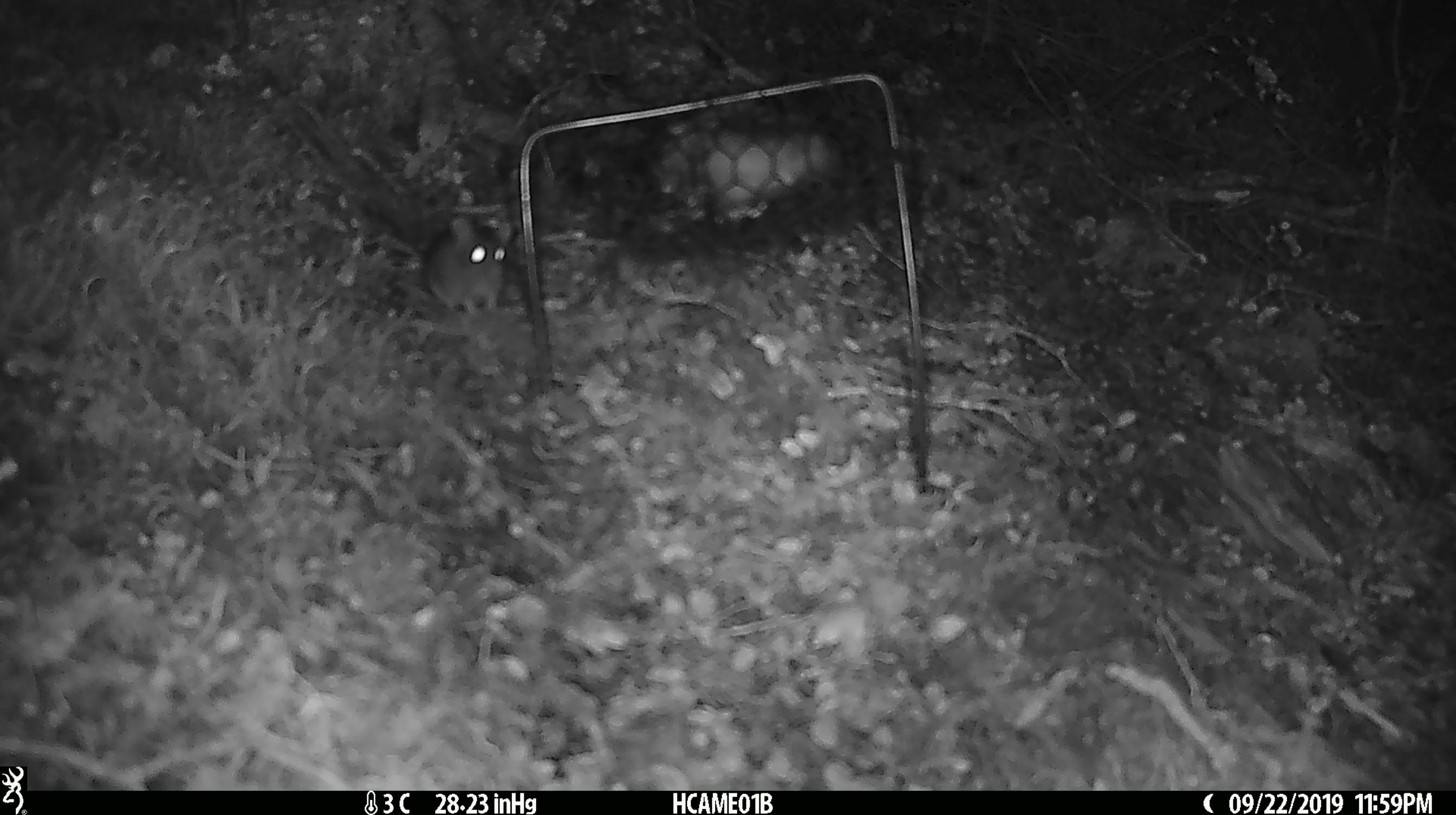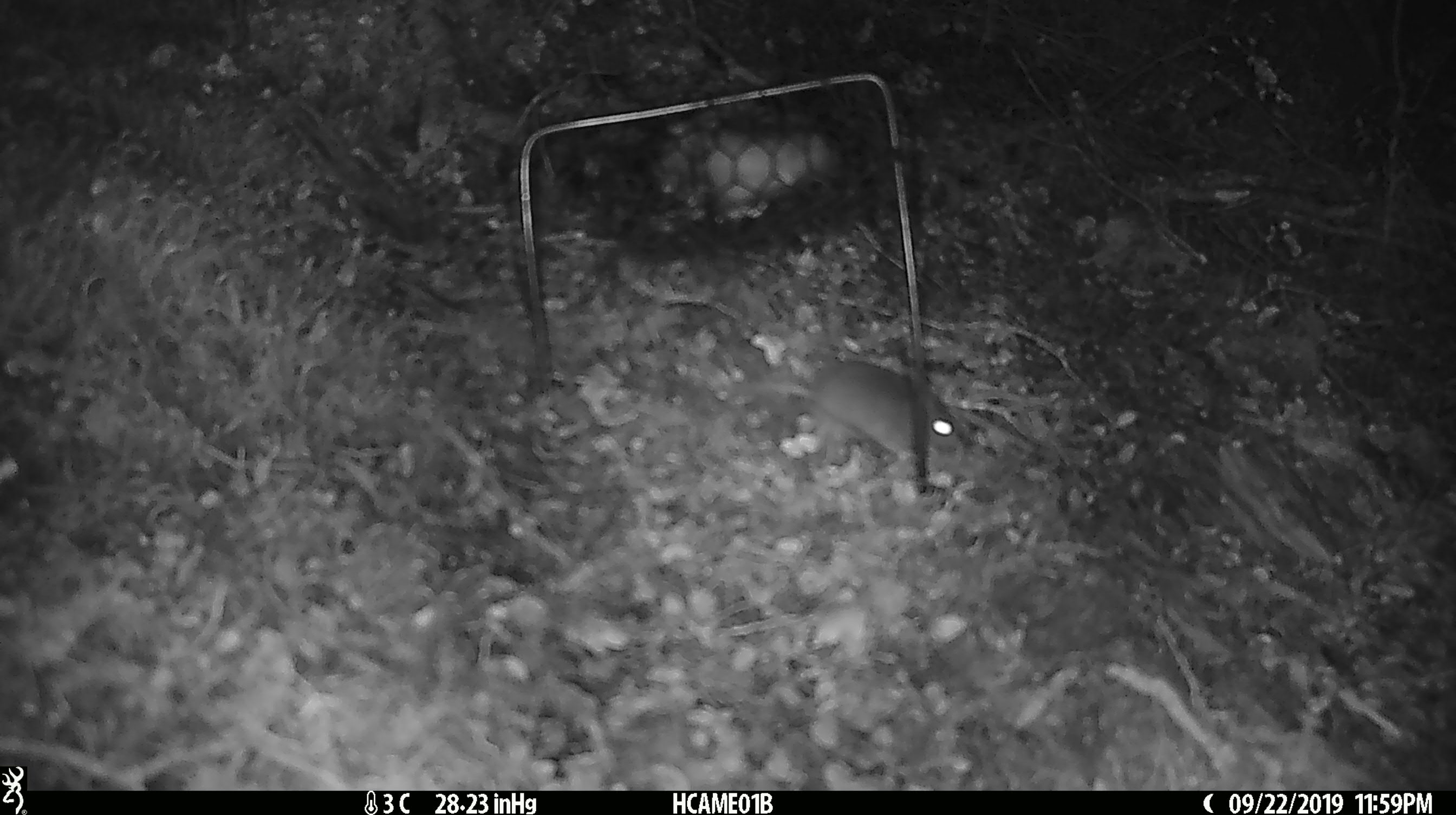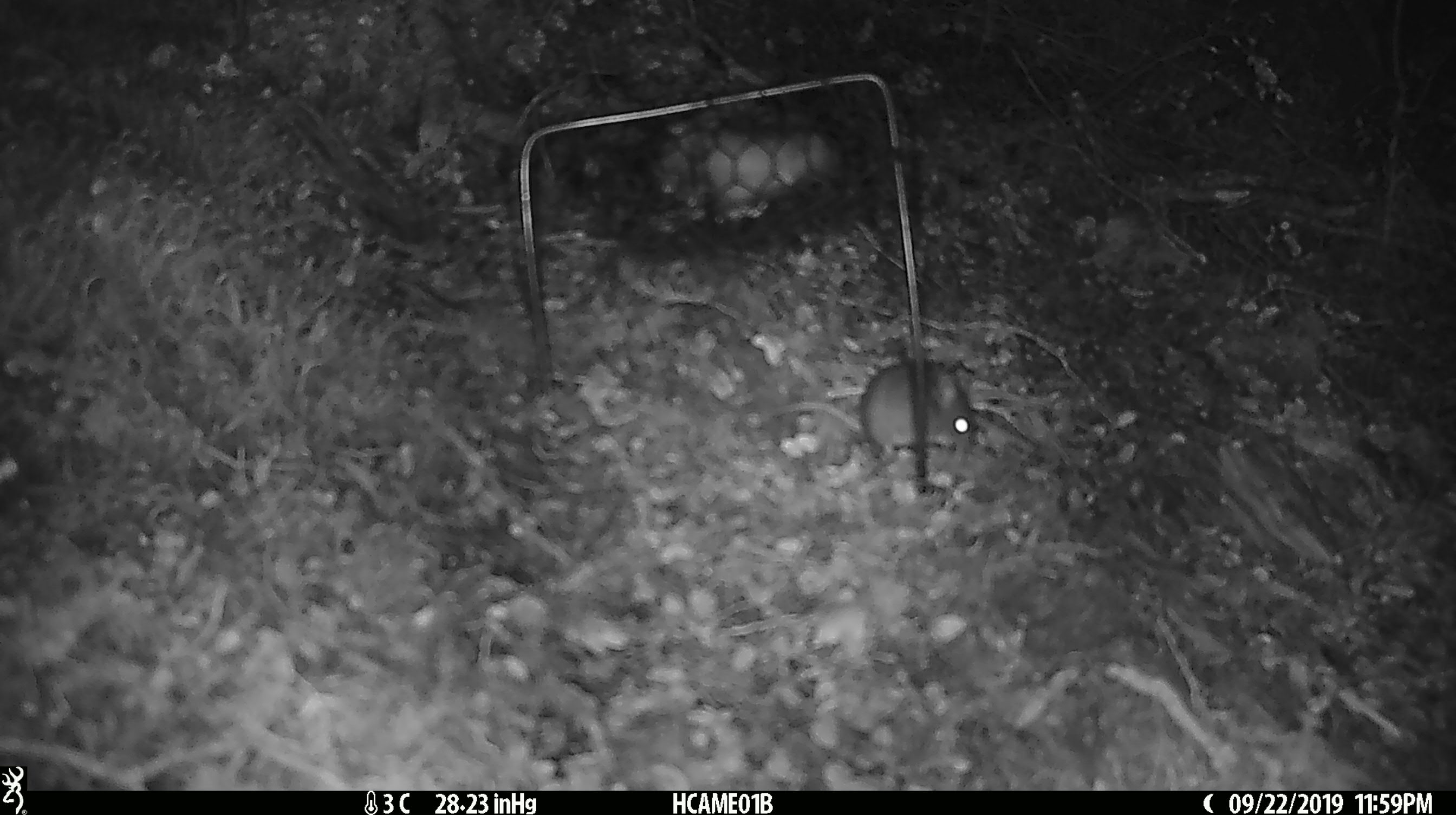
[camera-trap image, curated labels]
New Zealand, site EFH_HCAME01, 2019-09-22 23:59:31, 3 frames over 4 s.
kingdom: Animalia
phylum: Chordata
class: Mammalia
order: Rodentia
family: Muridae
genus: Mus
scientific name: Mus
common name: mouse